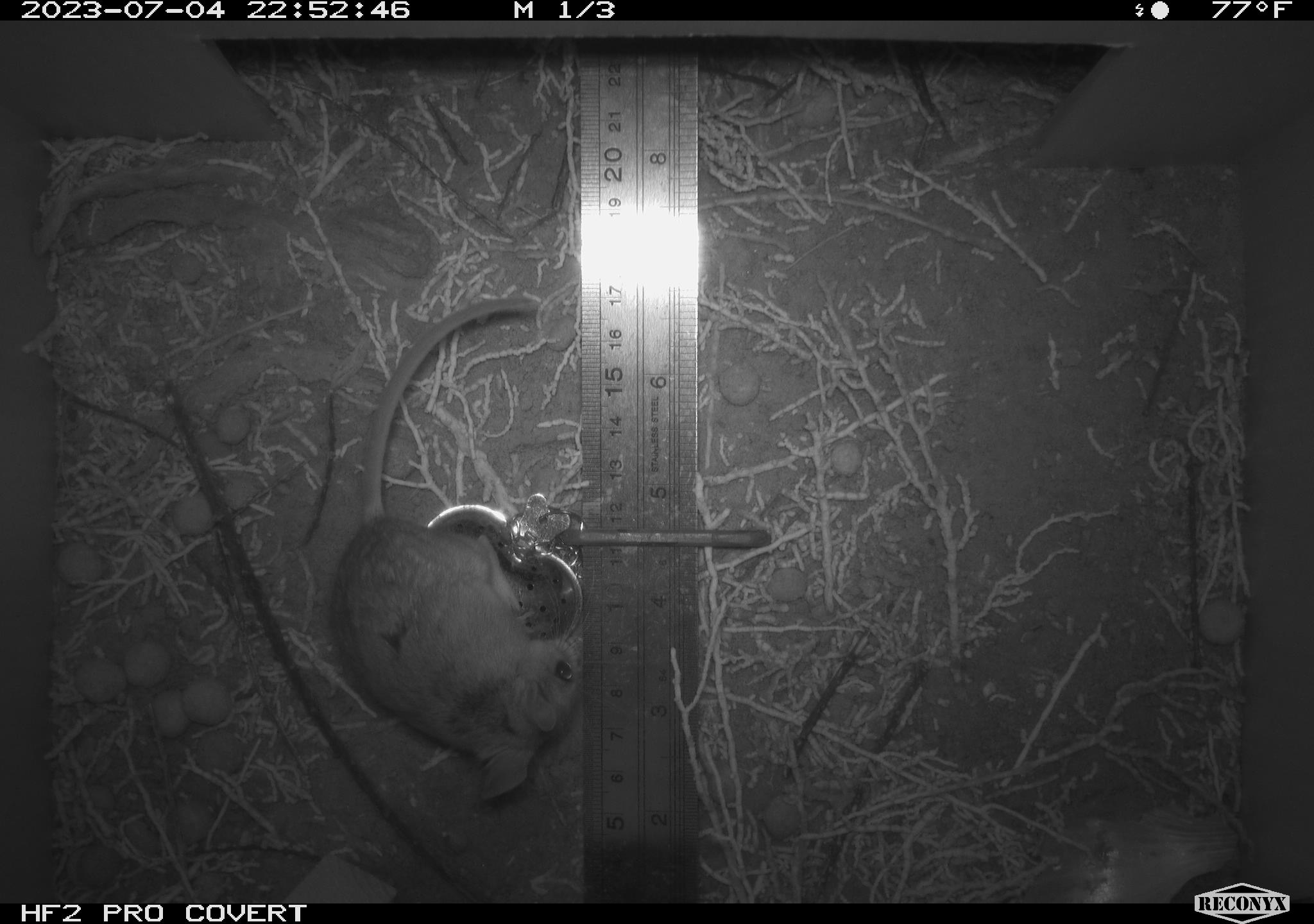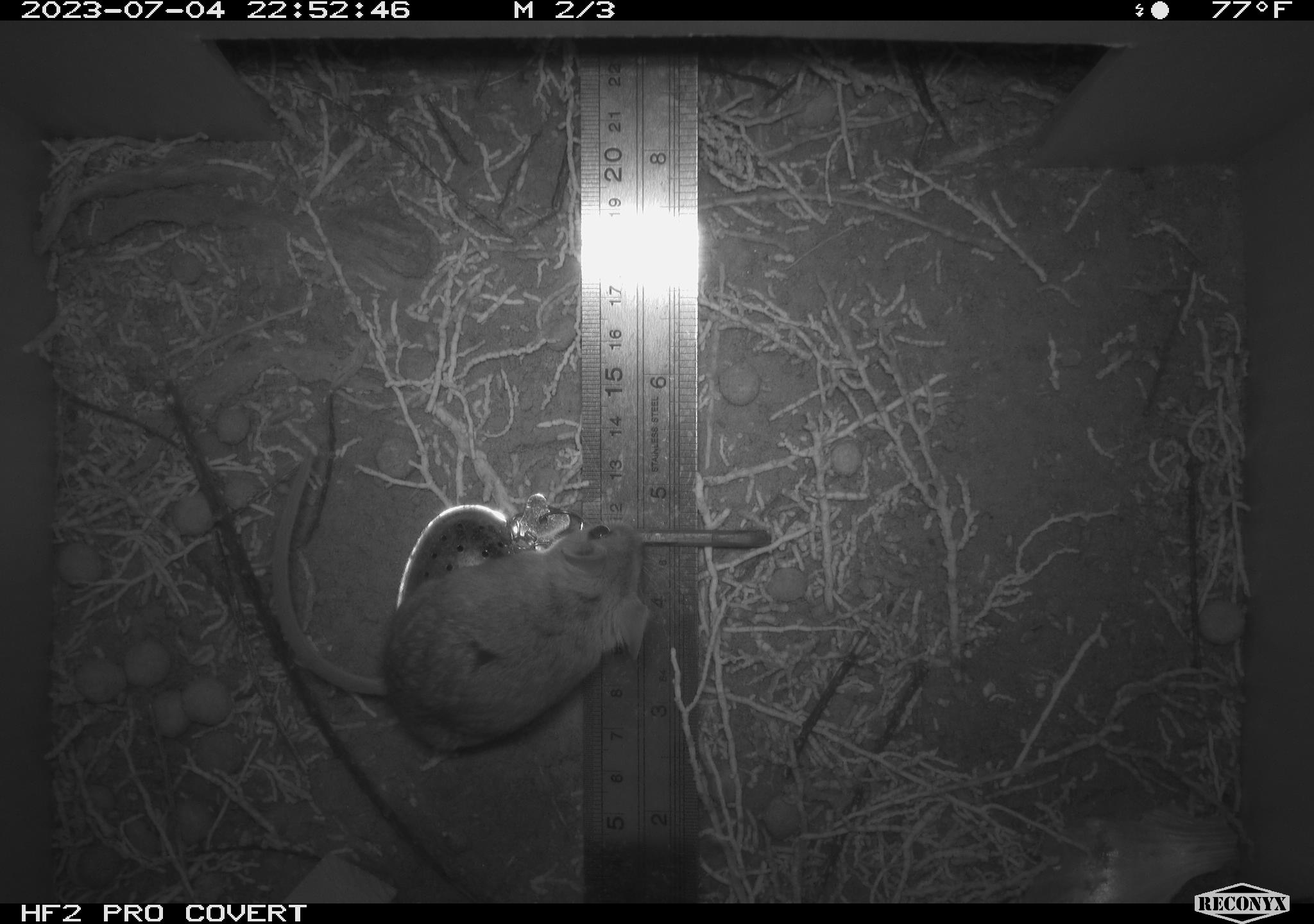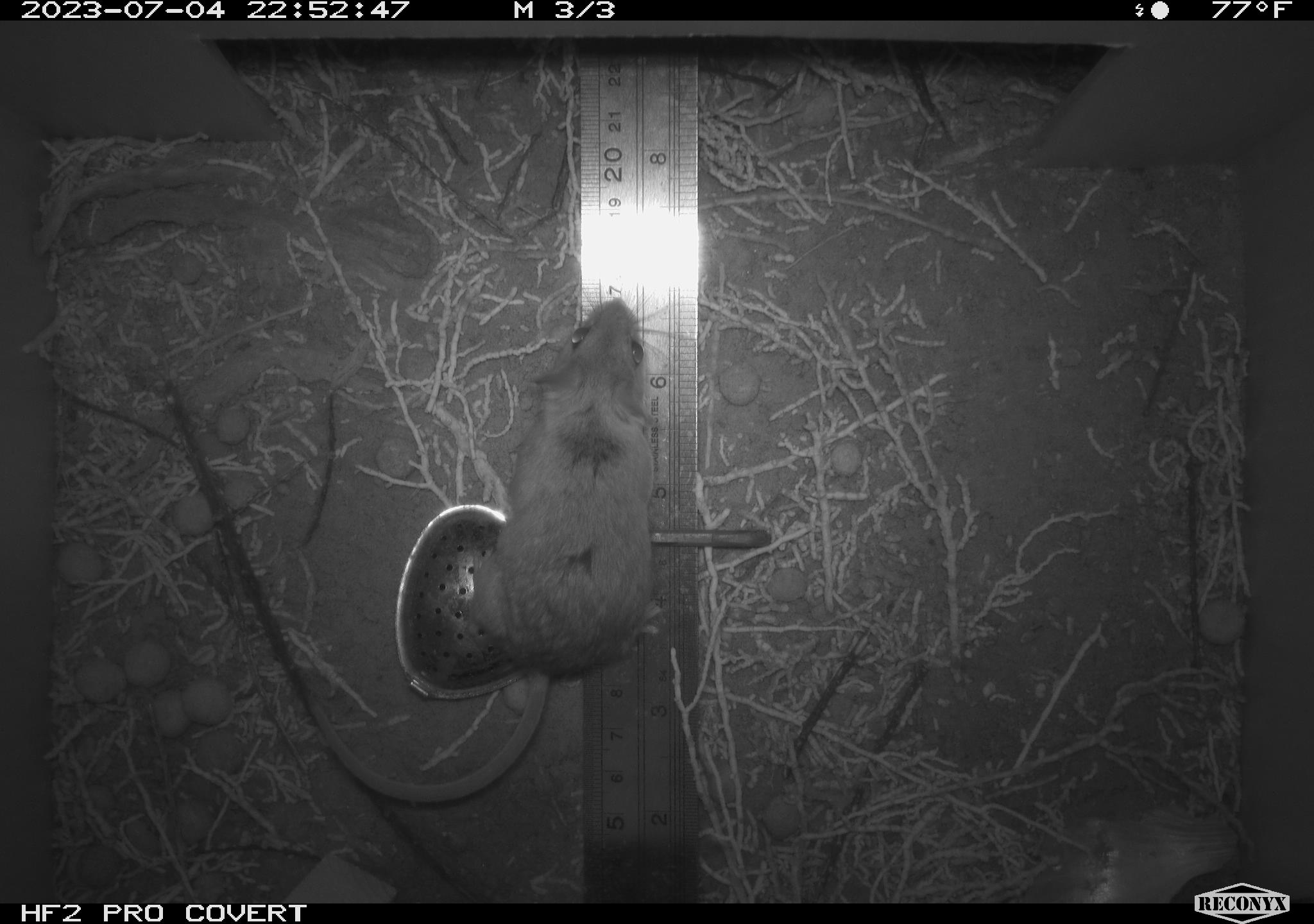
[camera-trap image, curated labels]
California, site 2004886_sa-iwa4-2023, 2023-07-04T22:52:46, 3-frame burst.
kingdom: Animalia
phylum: Chordata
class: Mammalia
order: Rodentia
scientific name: Rodentia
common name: mouse species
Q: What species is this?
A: Mouse species (Rodentia).